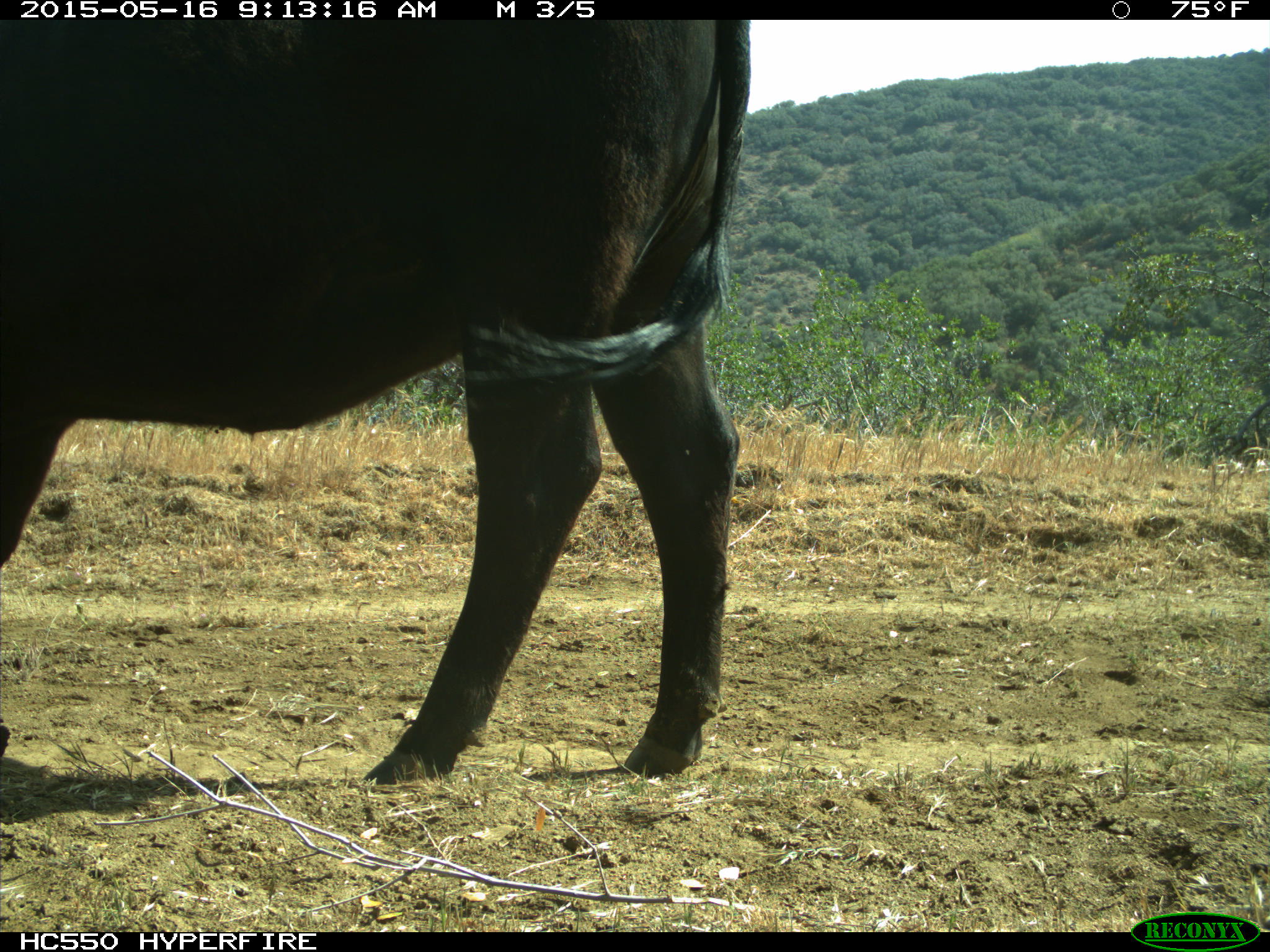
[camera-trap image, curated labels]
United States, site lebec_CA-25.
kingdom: Animalia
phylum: Chordata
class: Mammalia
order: Artiodactyla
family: Bovidae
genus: Bos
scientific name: Bos taurus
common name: domestic cow